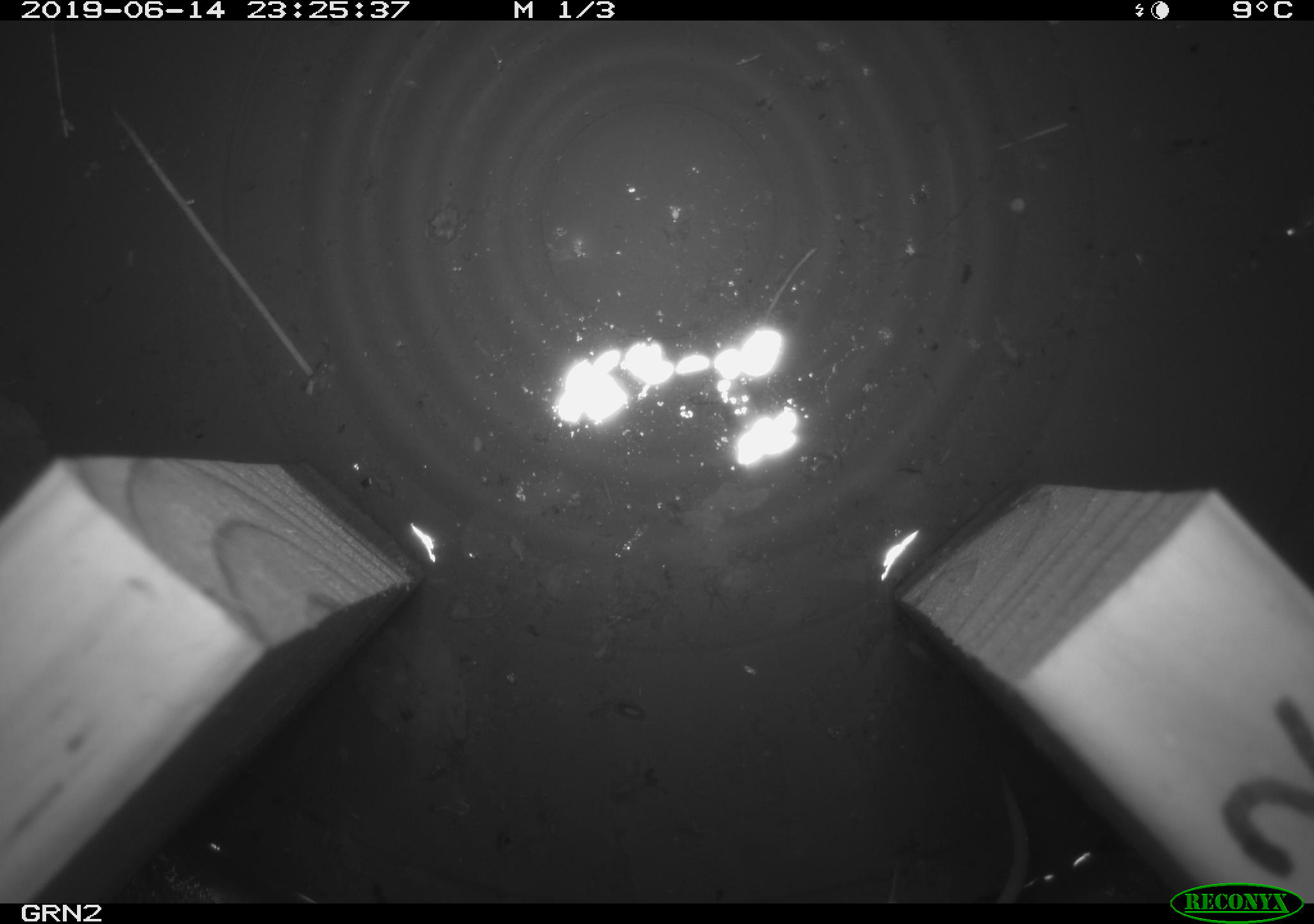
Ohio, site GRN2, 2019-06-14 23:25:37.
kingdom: Animalia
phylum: Chordata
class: Mammalia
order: Rodentia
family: Cricetidae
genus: Microtus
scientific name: Microtus pennsylvanicus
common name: meadow vole